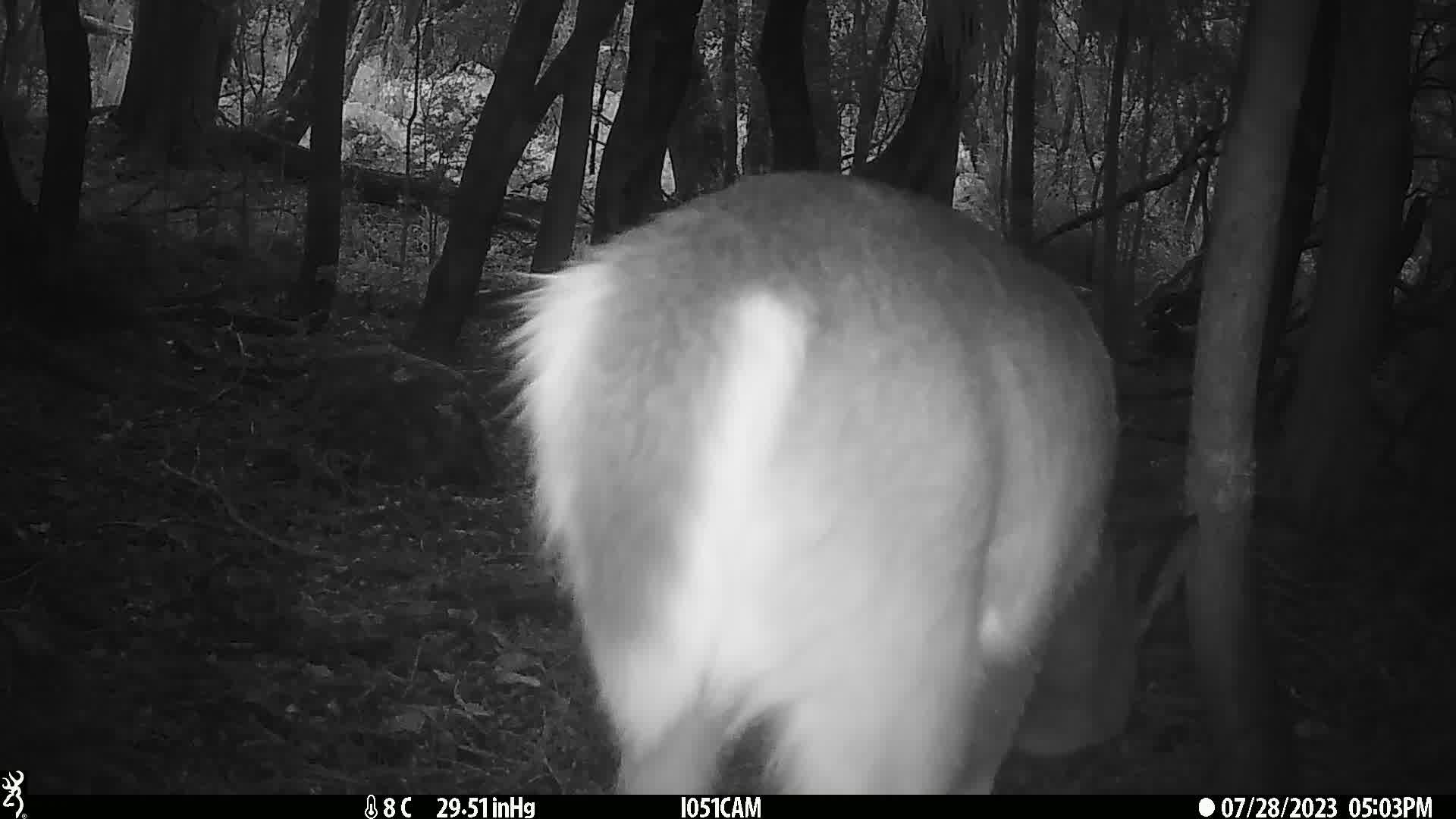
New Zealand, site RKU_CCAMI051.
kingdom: Animalia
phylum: Chordata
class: Mammalia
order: Artiodactyla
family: Cervidae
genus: Odocoileus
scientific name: Odocoileus virginianus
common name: white-tailed deer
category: white tailed deer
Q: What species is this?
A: White tailed deer (white-tailed deer) (Odocoileus virginianus).